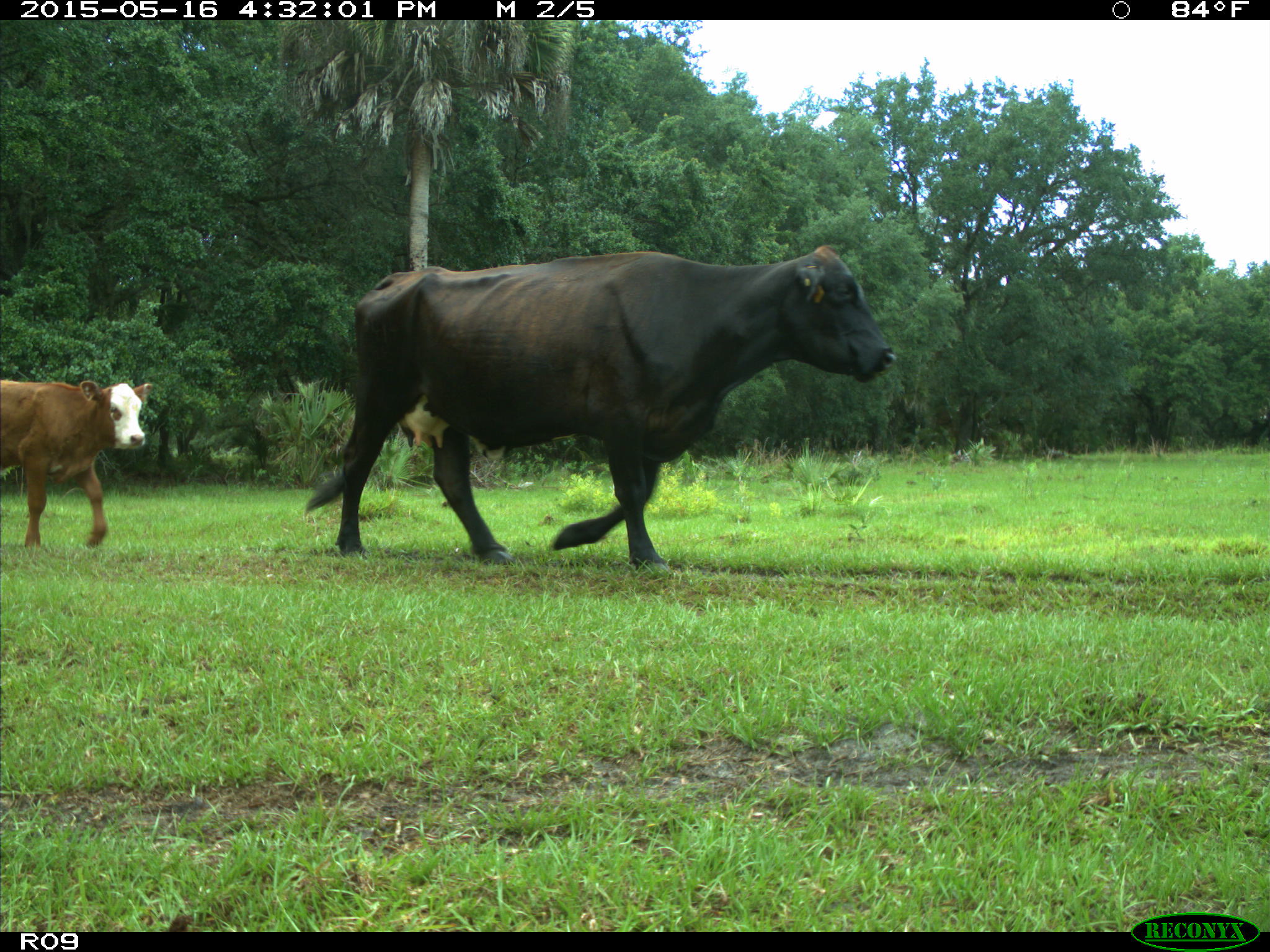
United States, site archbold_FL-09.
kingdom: Animalia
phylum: Chordata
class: Mammalia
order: Artiodactyla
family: Bovidae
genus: Bos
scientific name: Bos taurus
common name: domestic cow